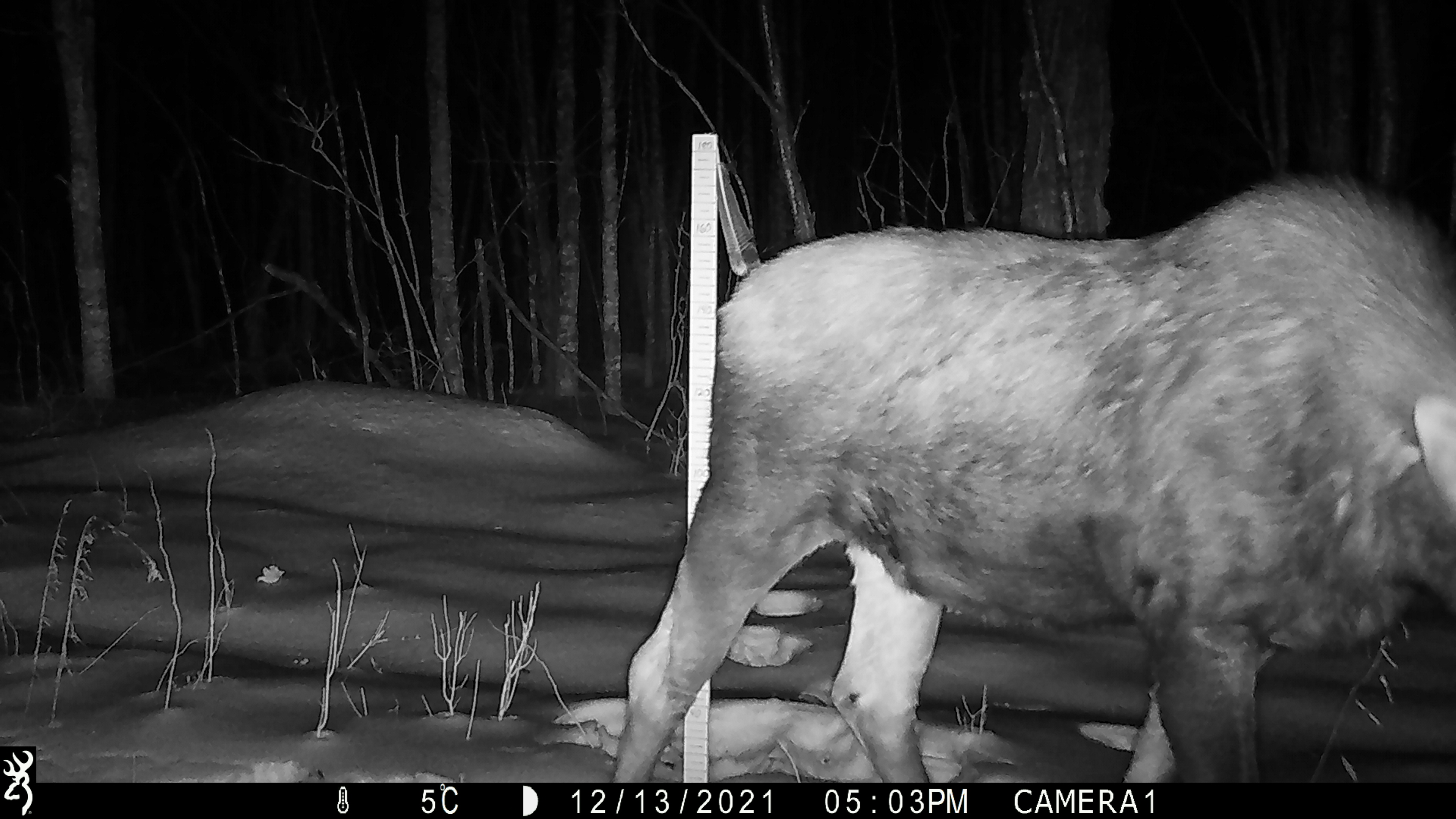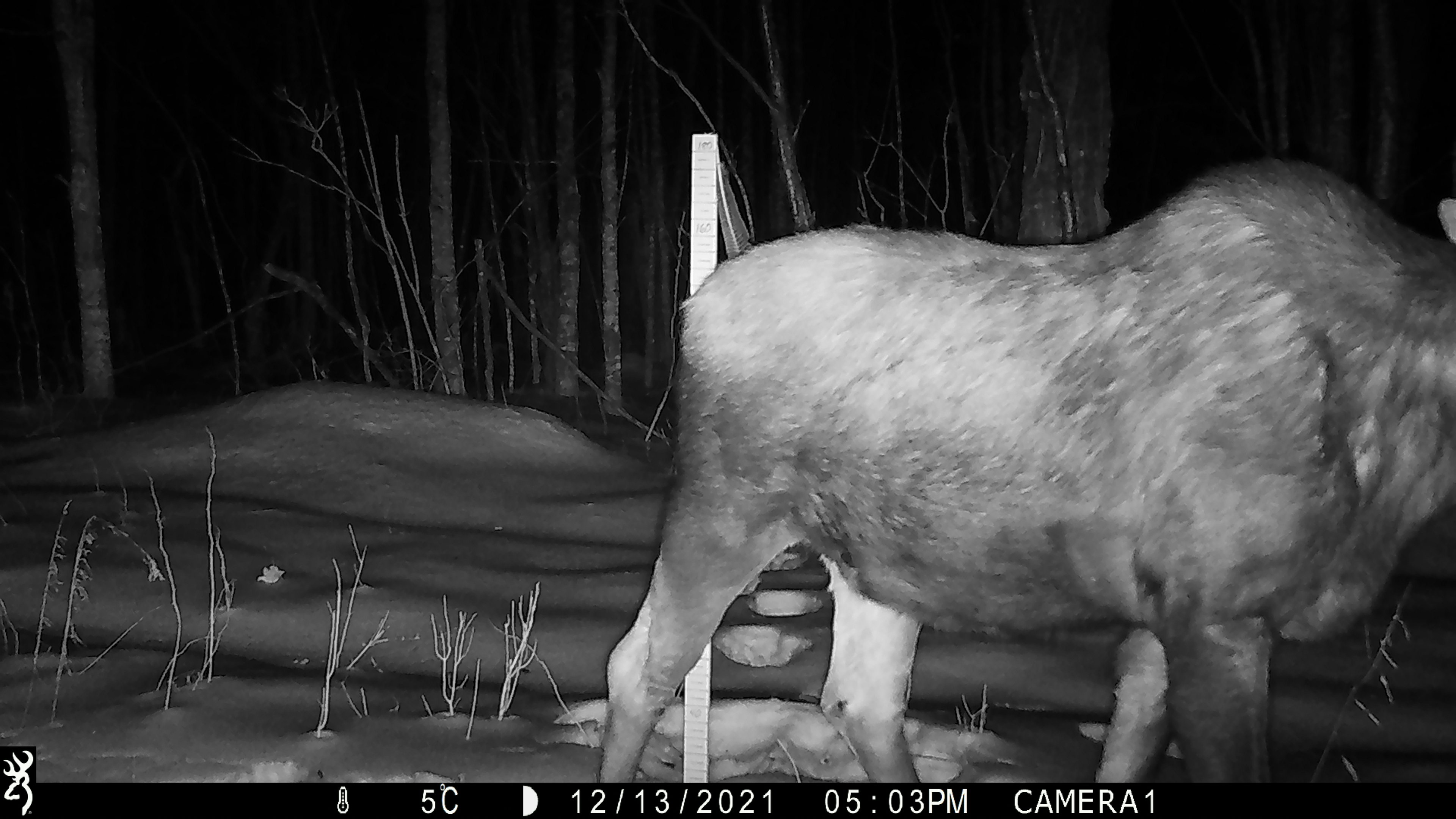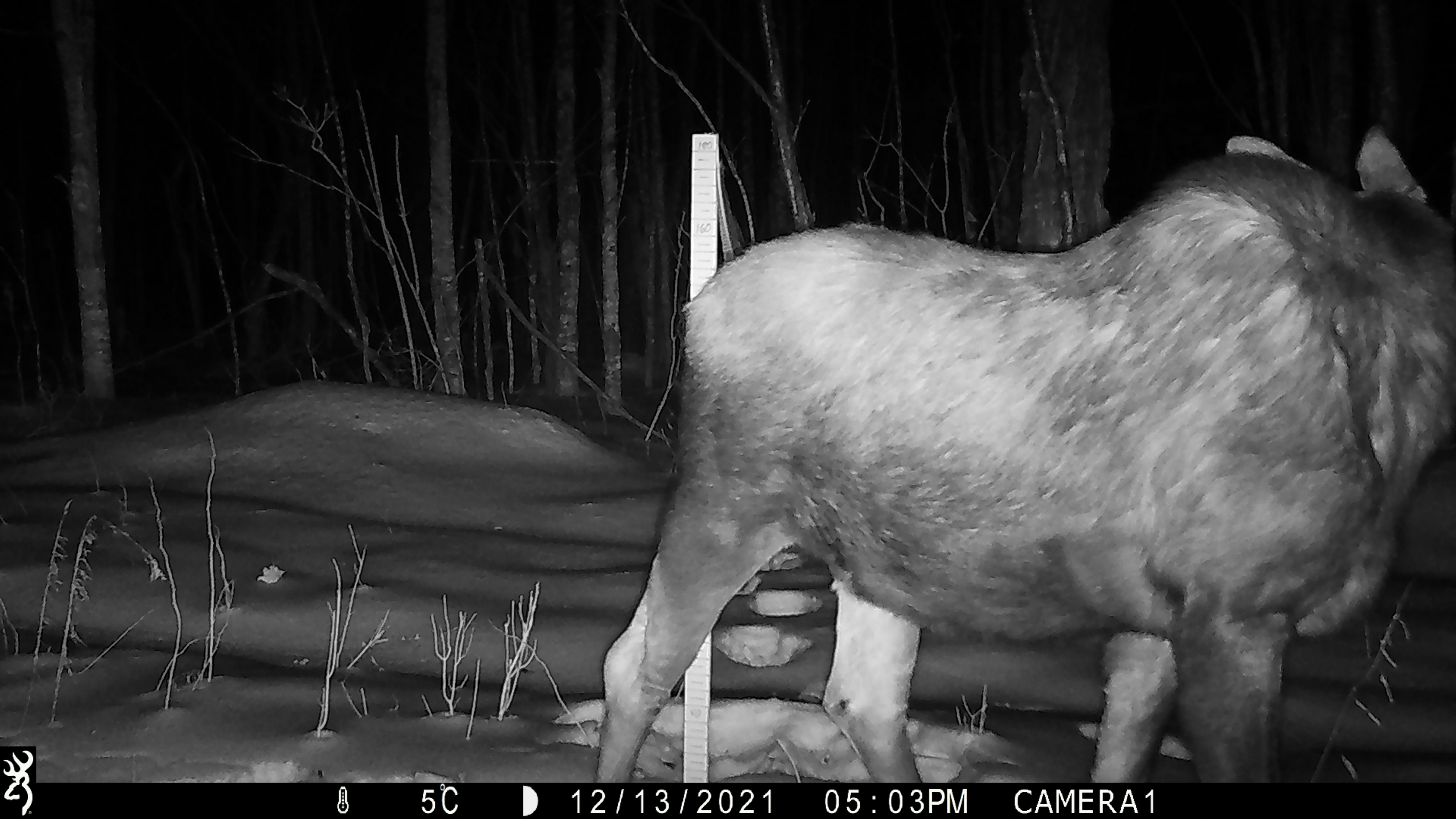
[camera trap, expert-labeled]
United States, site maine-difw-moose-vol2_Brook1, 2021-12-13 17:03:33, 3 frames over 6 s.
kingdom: Animalia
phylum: Chordata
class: Mammalia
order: Artiodactyla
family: Cervidae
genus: Alces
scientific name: Alces alces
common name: moose